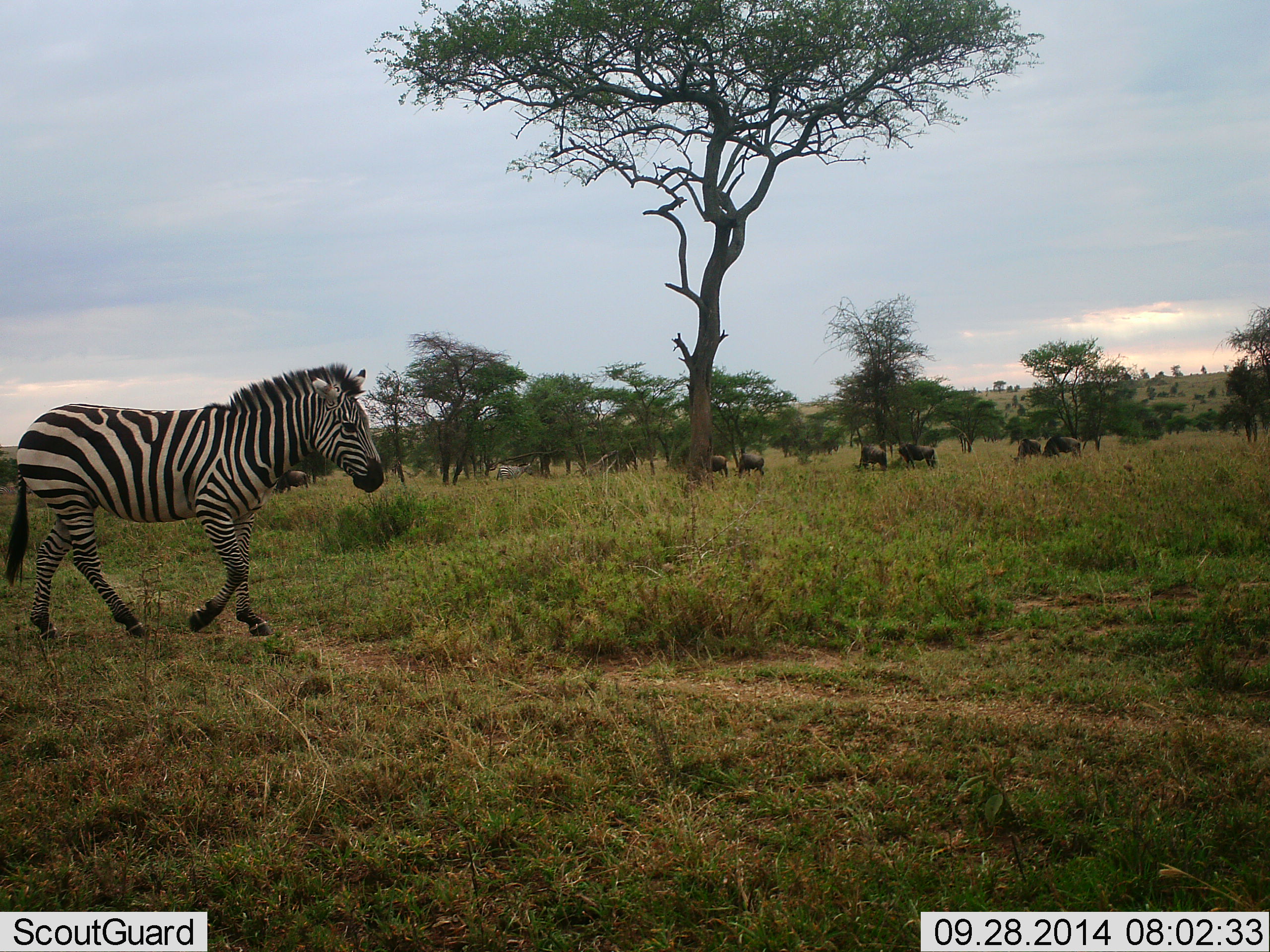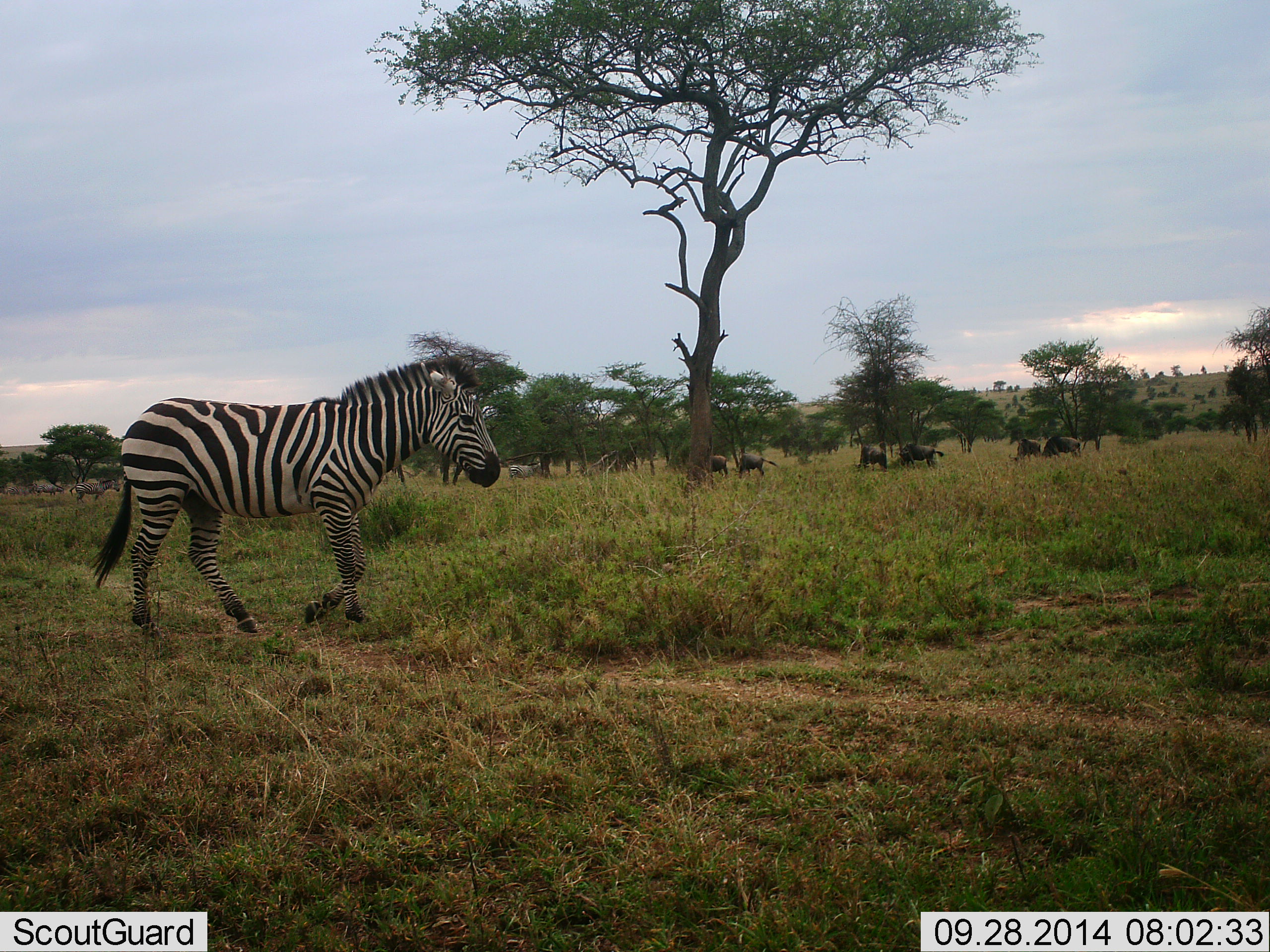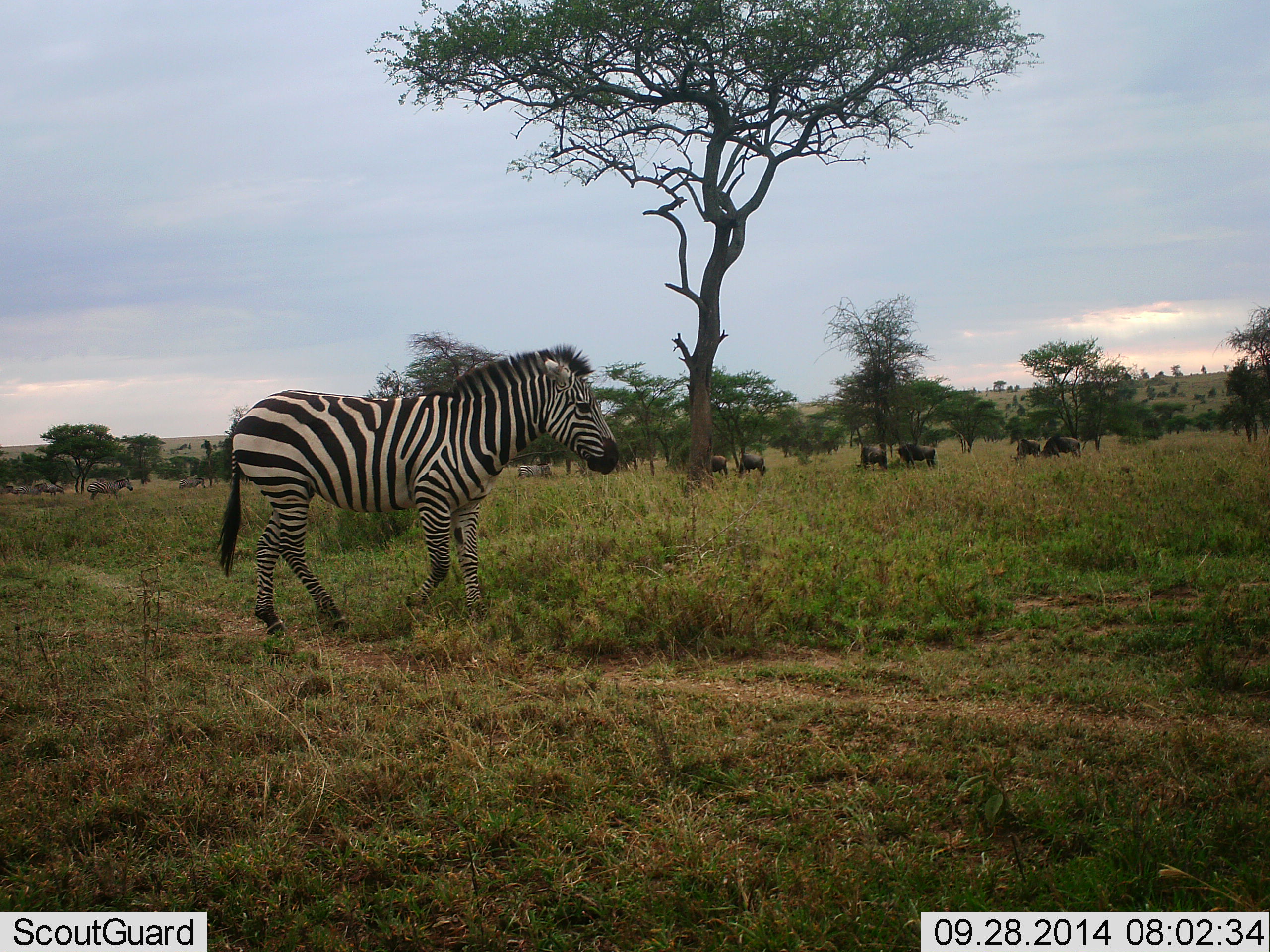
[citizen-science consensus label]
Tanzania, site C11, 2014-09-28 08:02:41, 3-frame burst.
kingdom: Animalia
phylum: Chordata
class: Mammalia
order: Artiodactyla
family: Bovidae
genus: Connochaetes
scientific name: Connochaetes taurinus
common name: blue wildebeest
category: wildebeest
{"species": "wildebeest (blue wildebeest) (Connochaetes taurinus)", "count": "7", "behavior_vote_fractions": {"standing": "40%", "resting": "0%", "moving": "20%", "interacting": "0%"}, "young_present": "0%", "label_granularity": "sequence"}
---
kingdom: Animalia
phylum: Chordata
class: Mammalia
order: Perissodactyla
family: Equidae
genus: Equus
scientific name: Equus quagga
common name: plains zebra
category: zebra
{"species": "zebra (plains zebra) (Equus quagga)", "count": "2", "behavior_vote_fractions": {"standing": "17%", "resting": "0%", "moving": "100%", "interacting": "0%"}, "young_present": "0%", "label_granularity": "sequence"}